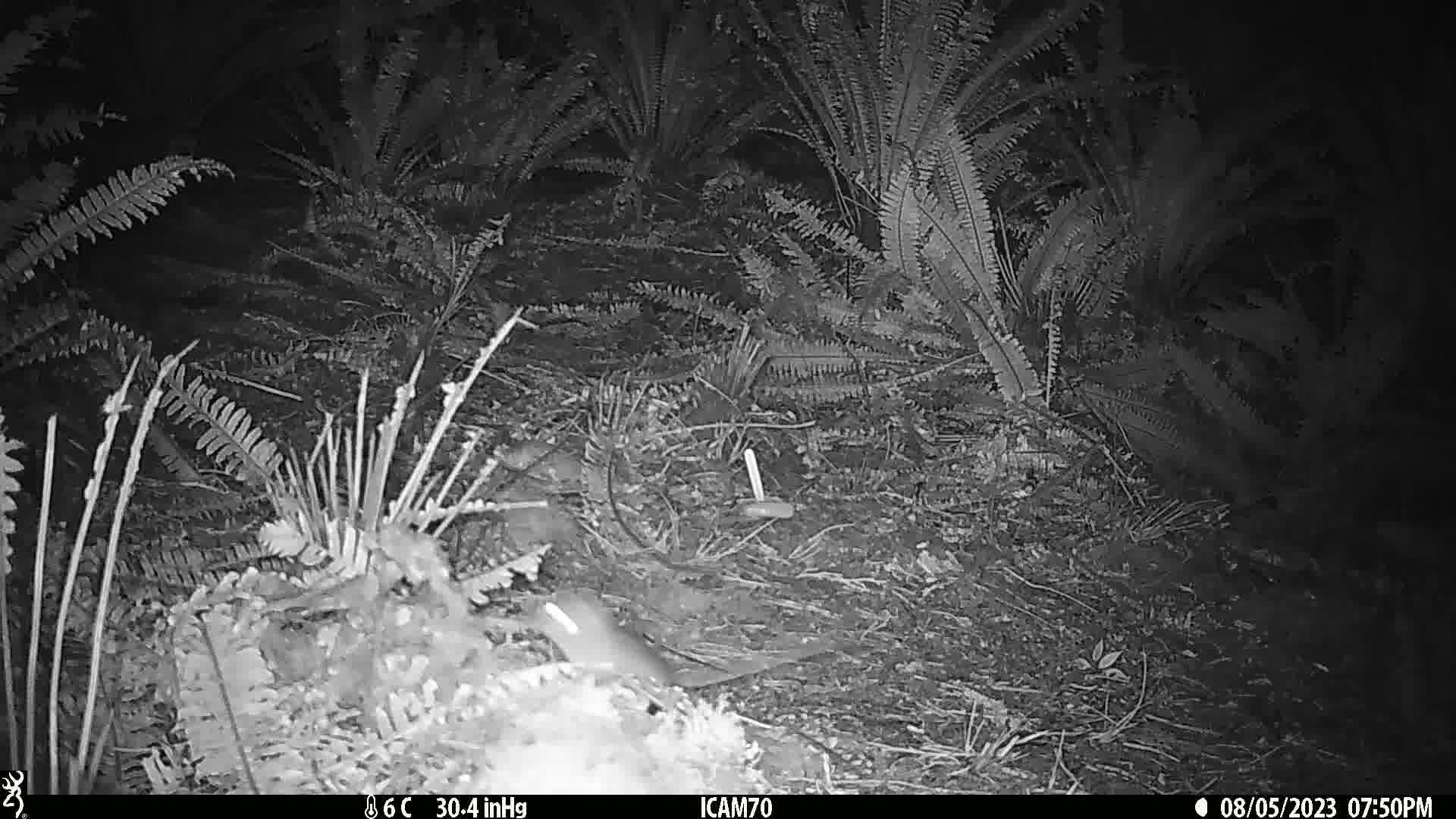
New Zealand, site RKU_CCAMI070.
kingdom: Animalia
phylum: Chordata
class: Mammalia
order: Rodentia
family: Muridae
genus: Rattus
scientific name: Rattus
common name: rat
Rat (Rattus).